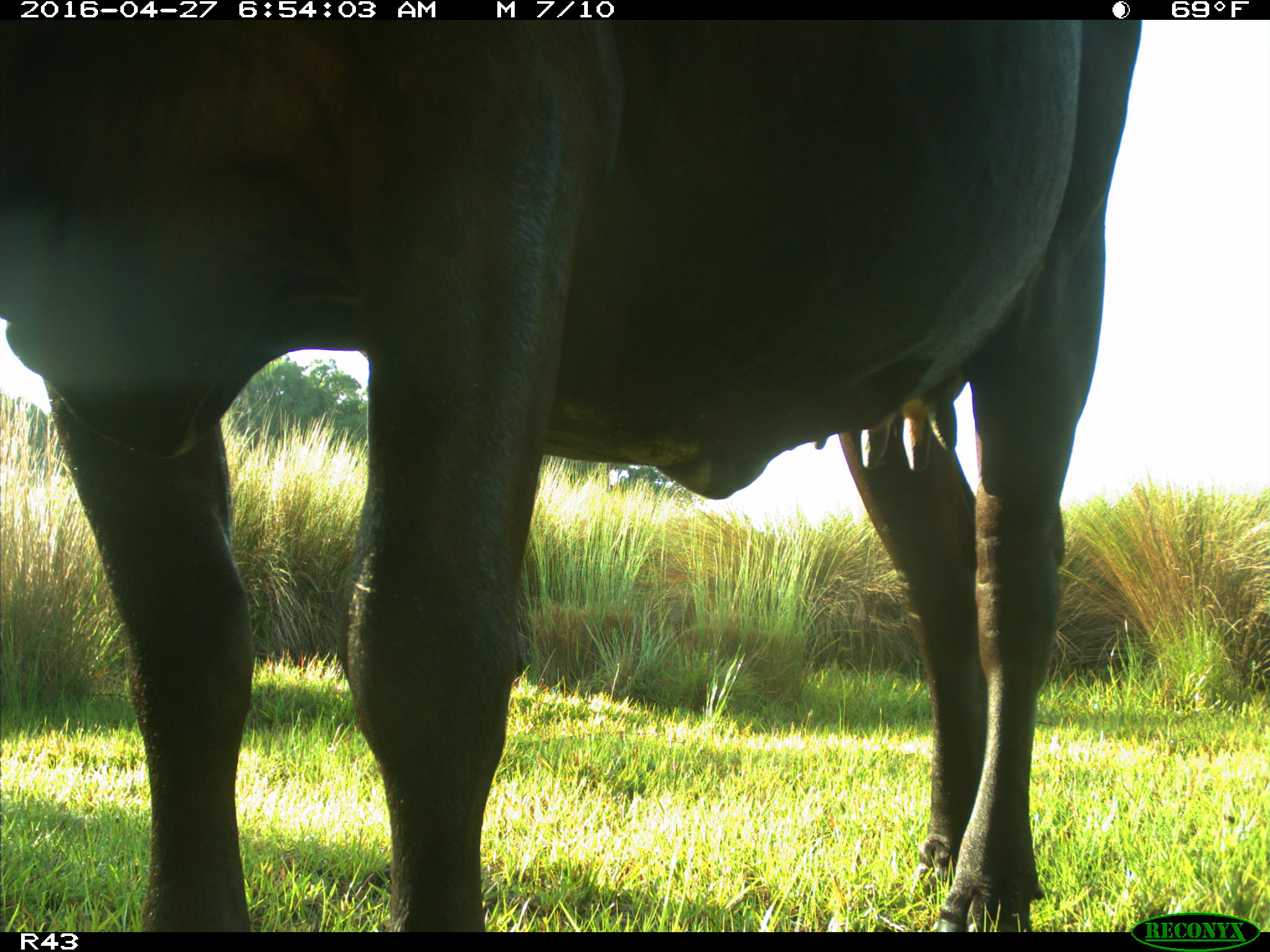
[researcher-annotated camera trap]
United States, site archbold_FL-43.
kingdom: Animalia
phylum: Chordata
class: Mammalia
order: Artiodactyla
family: Bovidae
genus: Bos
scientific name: Bos taurus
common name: domestic cow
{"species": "Bos taurus (domestic cow)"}